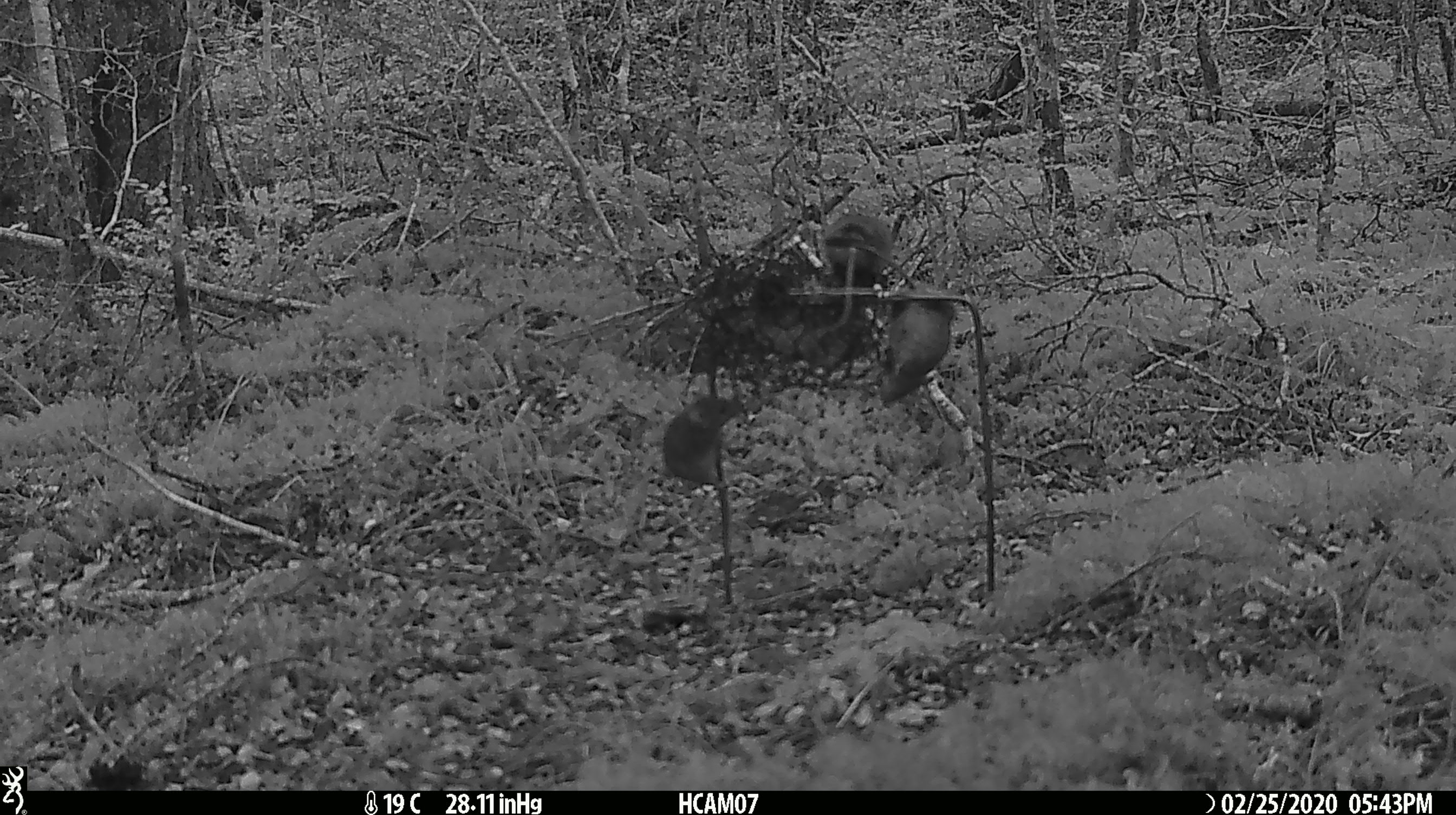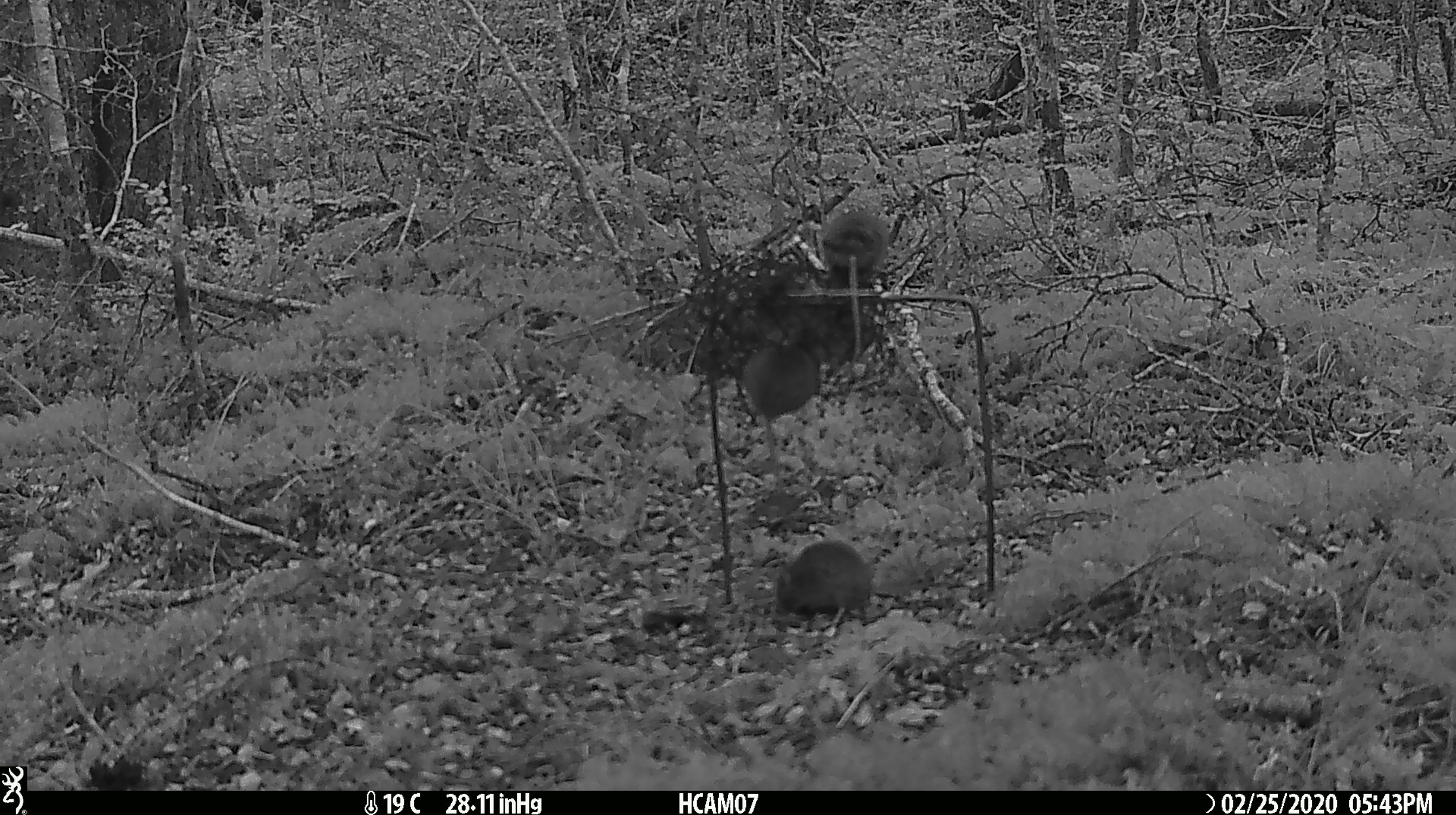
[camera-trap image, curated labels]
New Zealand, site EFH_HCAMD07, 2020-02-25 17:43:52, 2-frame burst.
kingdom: Animalia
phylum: Chordata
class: Mammalia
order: Rodentia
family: Muridae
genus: Mus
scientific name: Mus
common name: mouse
Mouse (Mus).